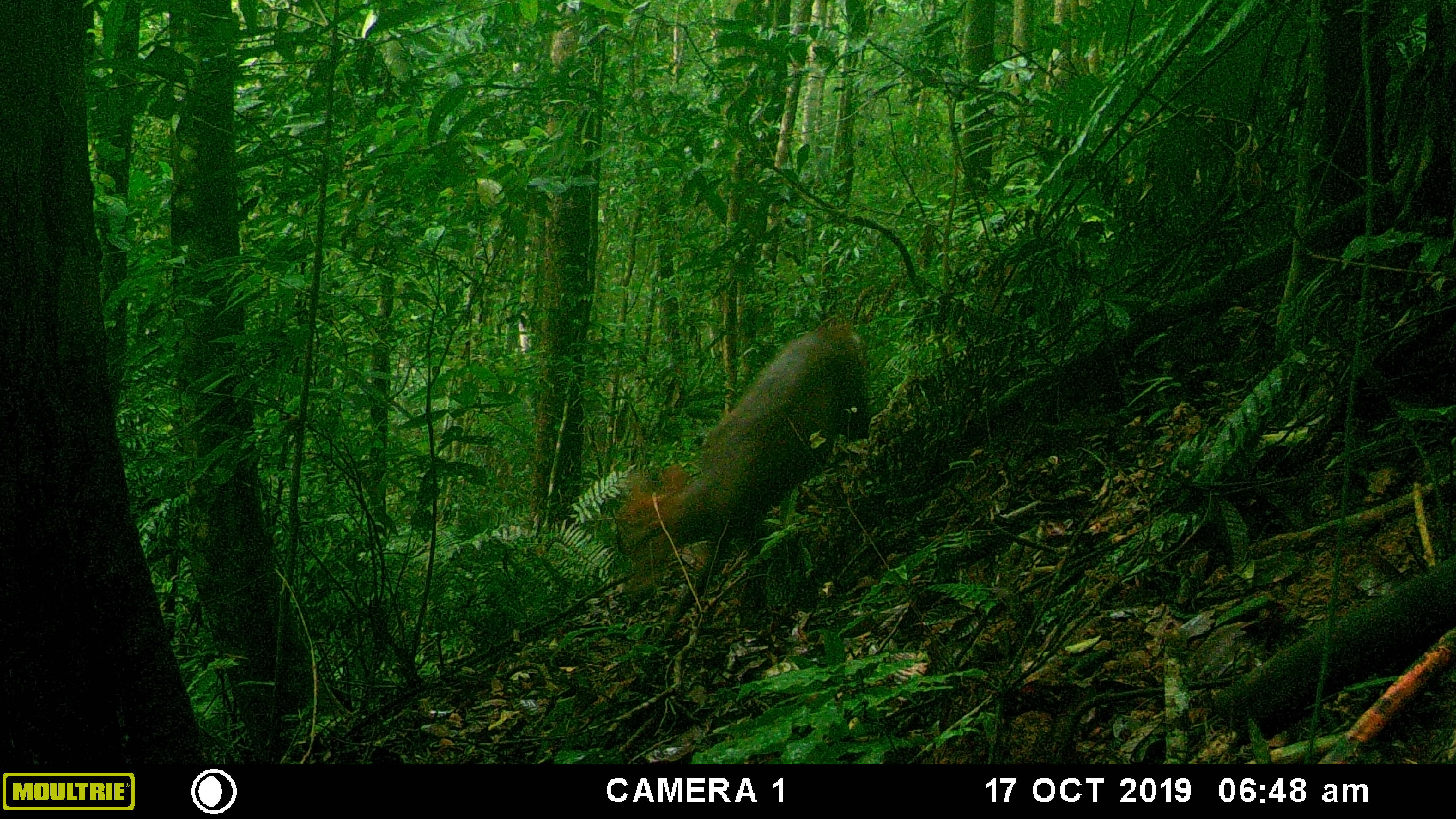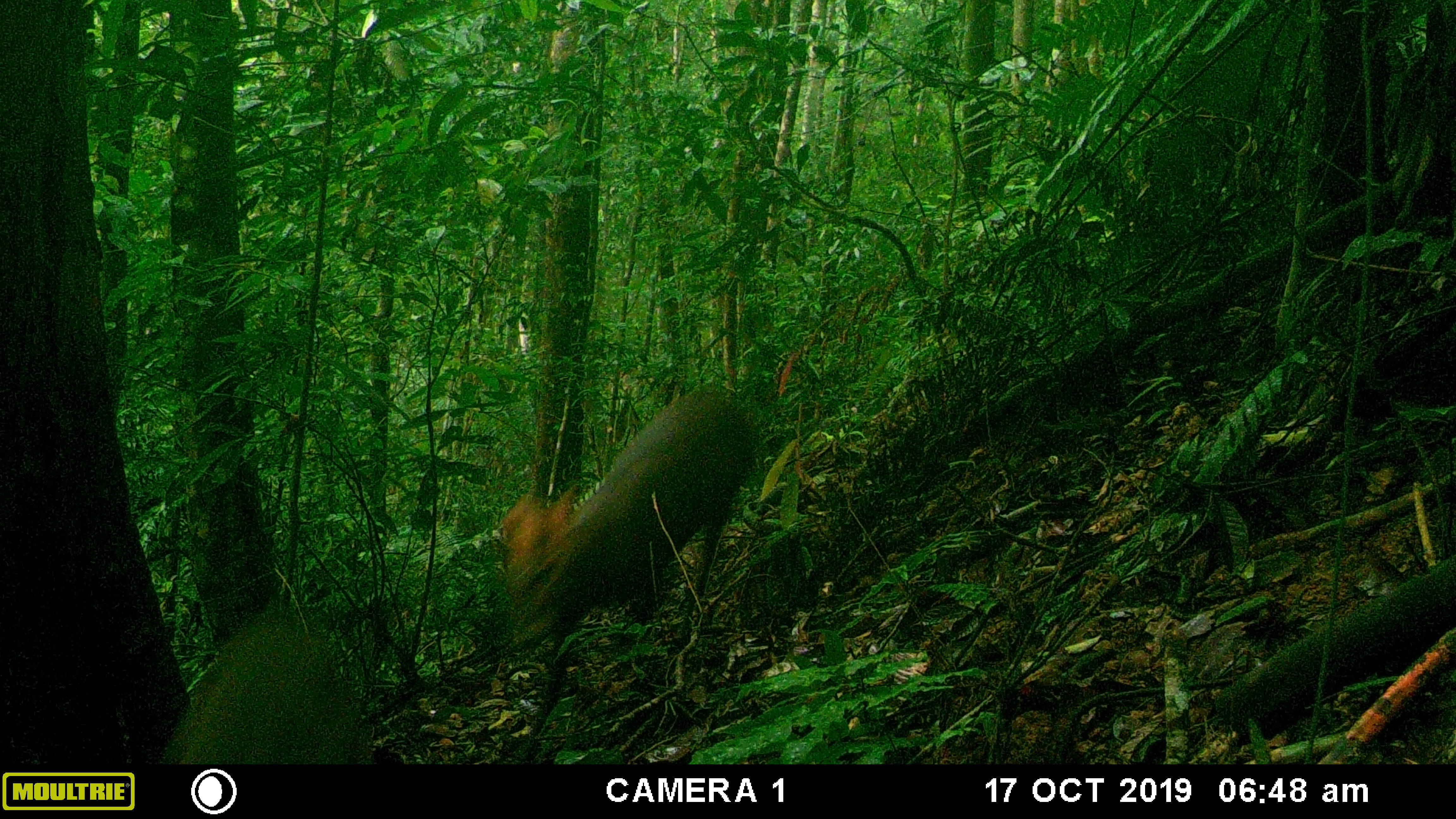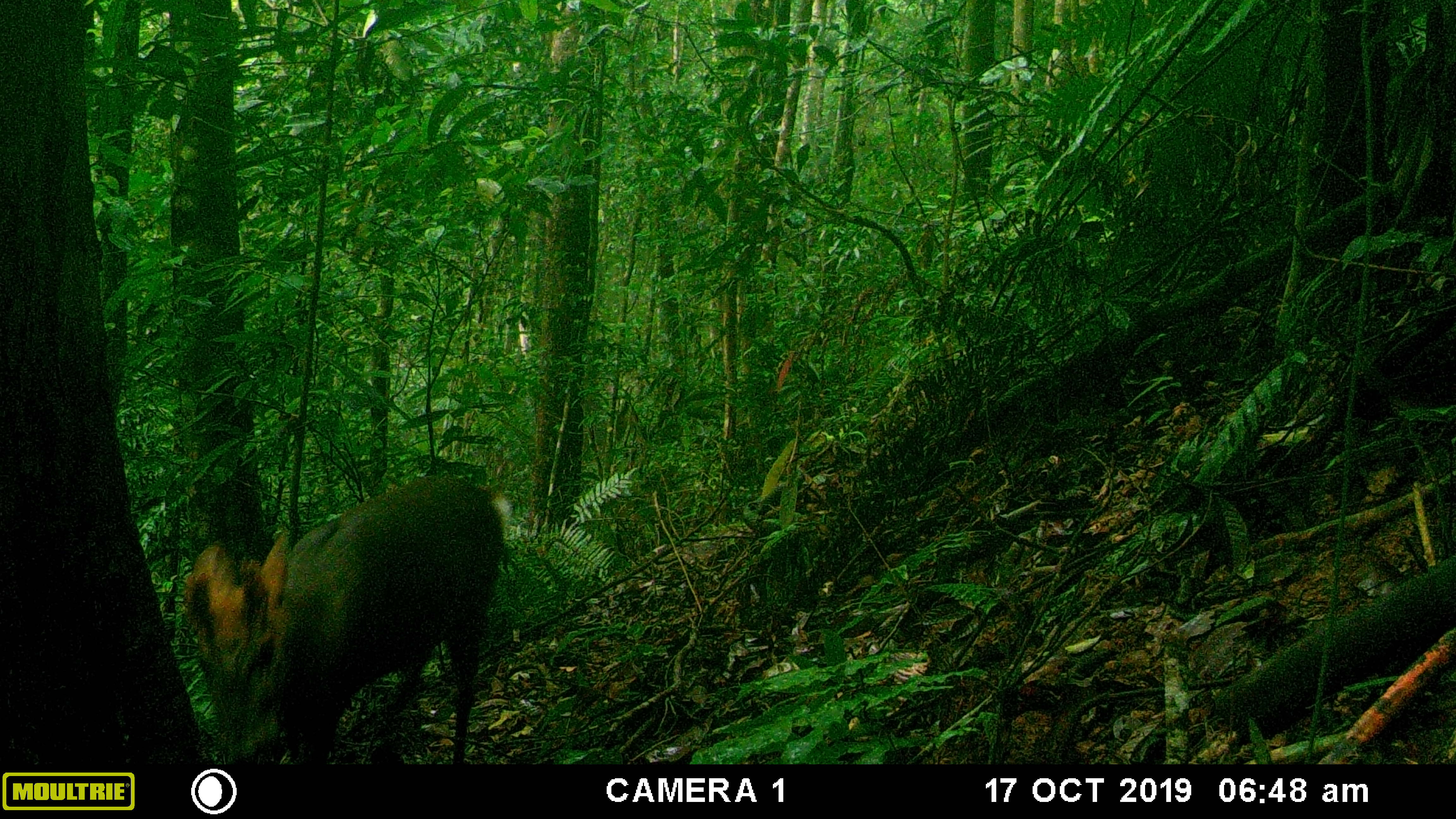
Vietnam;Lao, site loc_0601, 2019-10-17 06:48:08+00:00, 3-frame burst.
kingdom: Animalia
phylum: Chordata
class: Mammalia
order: Artiodactyla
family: Cervidae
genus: Muntiacus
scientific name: Muntiacus rooseveltorum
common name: roosevelt's muntjac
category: roosevelts muntjac group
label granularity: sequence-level